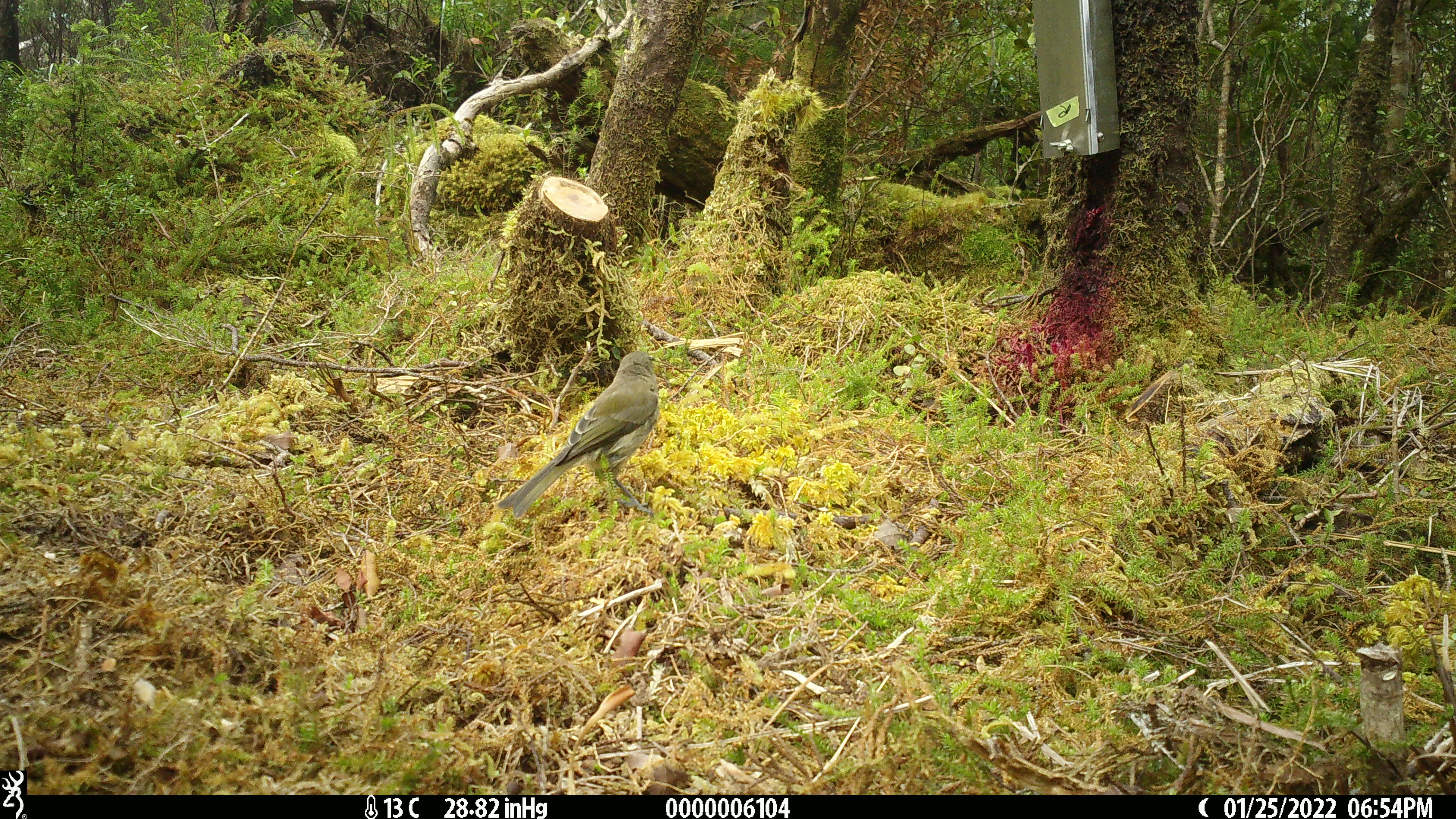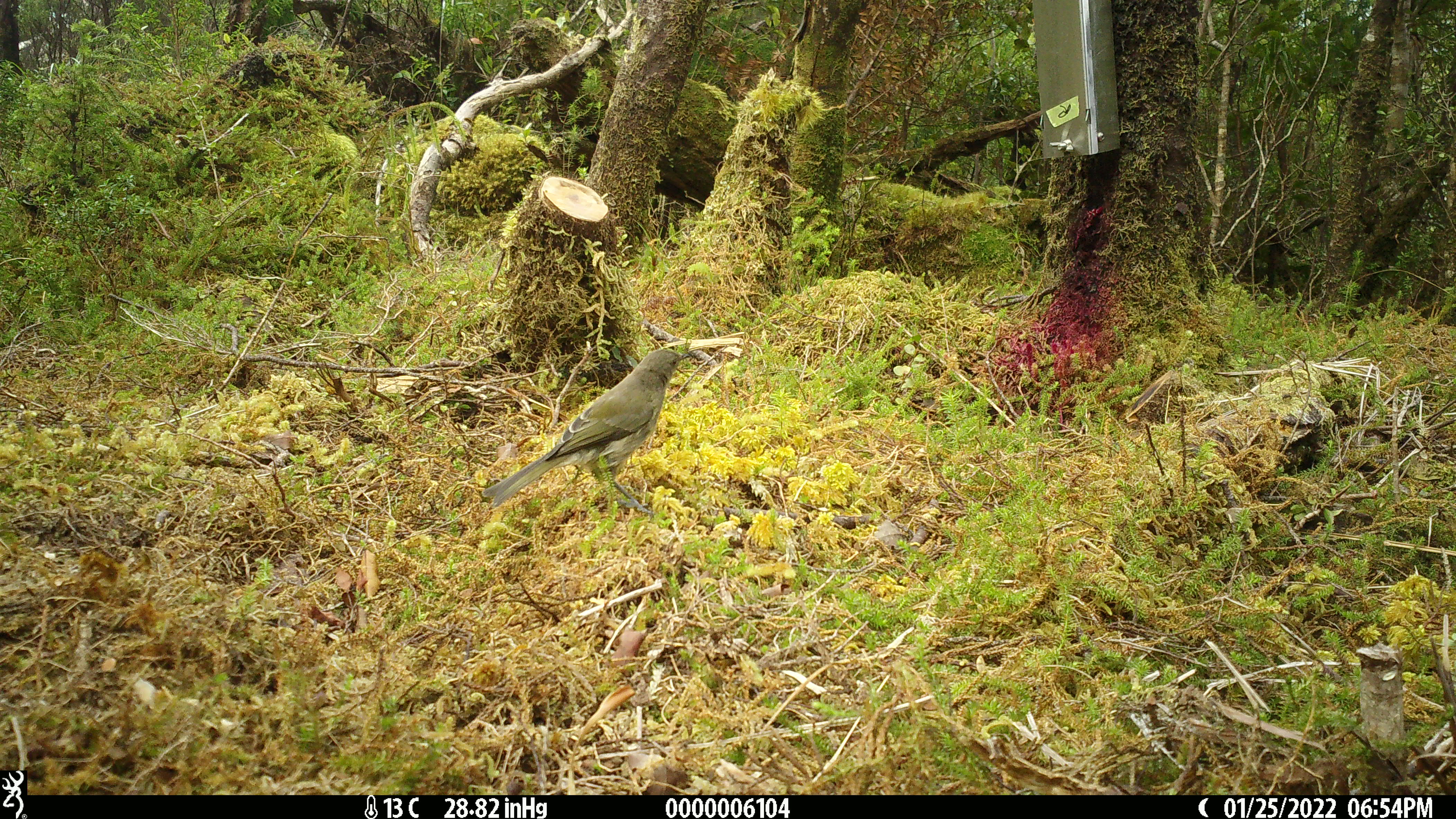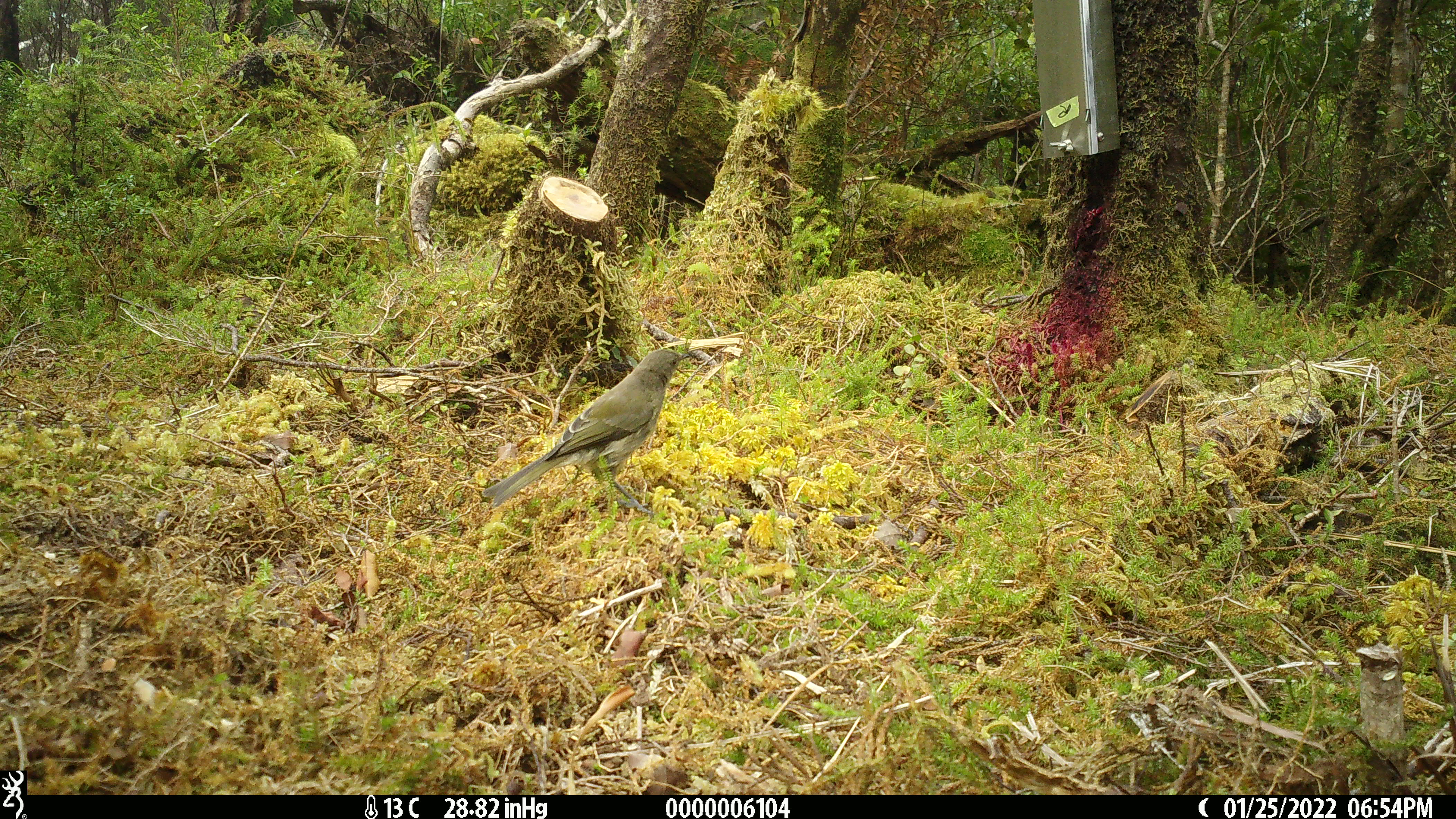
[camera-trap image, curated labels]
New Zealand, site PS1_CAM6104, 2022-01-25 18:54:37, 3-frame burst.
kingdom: Animalia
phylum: Chordata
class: Aves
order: Passeriformes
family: Meliphagidae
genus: Anthornis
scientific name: Anthornis melanura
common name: new zealand bellbird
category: bellbird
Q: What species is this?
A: Bellbird (new zealand bellbird) (Anthornis melanura).